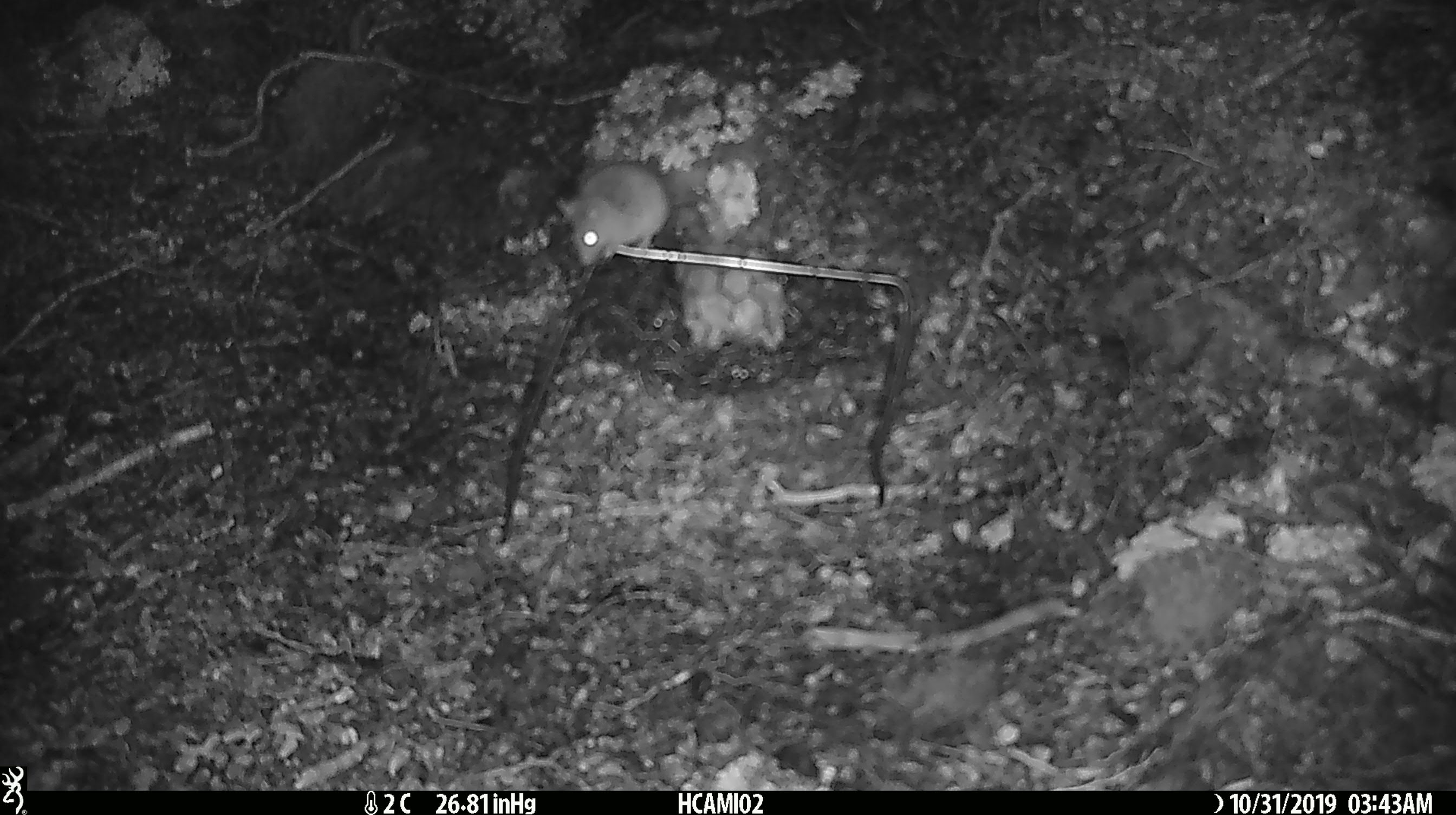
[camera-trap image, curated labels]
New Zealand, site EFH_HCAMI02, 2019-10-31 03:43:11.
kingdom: Animalia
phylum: Chordata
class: Mammalia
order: Rodentia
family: Muridae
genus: Mus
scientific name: Mus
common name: mouse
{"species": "mouse (Mus)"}